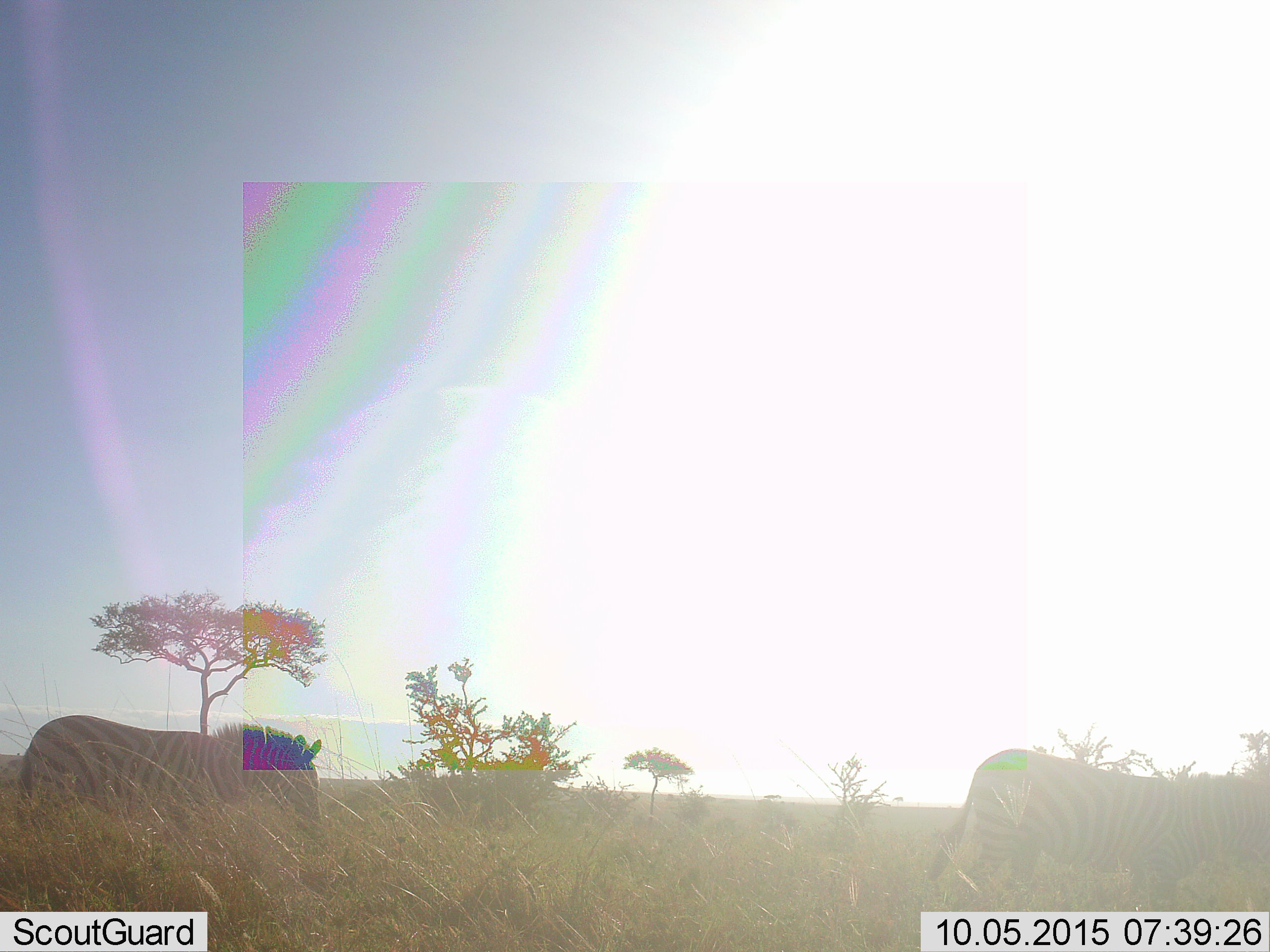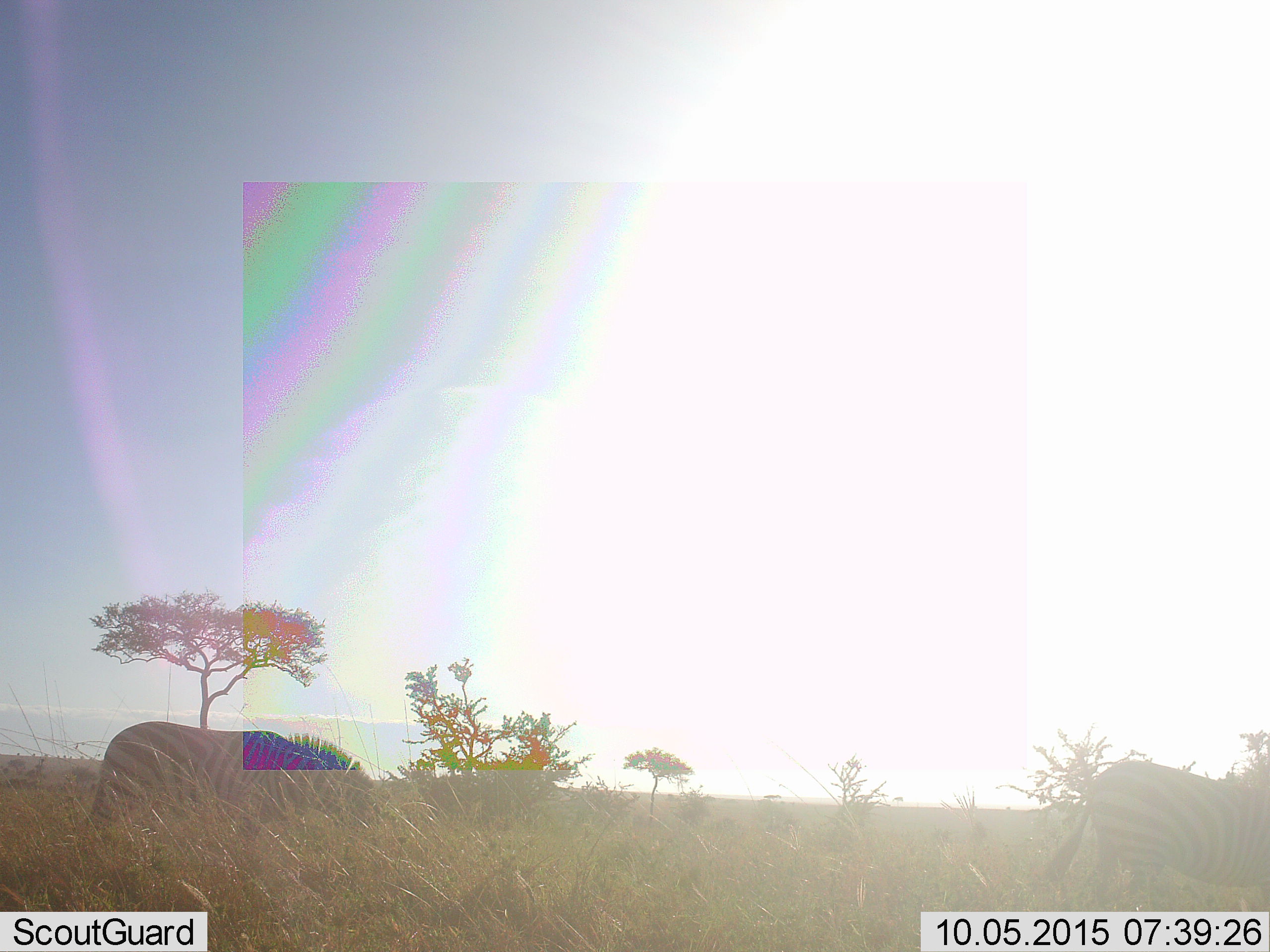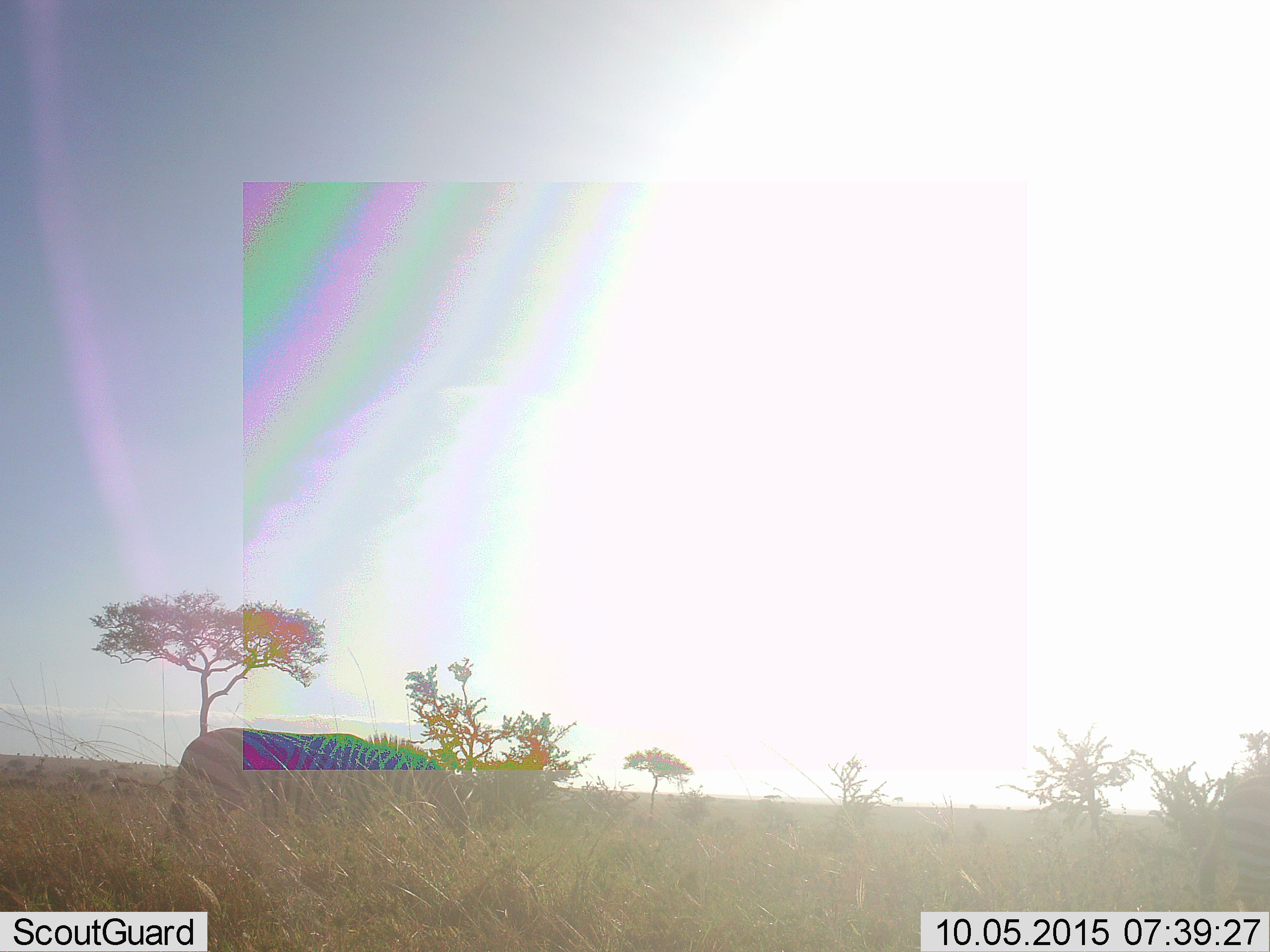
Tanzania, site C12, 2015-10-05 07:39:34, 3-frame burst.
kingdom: Animalia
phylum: Chordata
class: Mammalia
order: Perissodactyla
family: Equidae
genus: Equus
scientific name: Equus quagga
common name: plains zebra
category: zebra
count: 2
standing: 12%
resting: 0%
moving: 94%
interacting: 0%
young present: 0%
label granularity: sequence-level